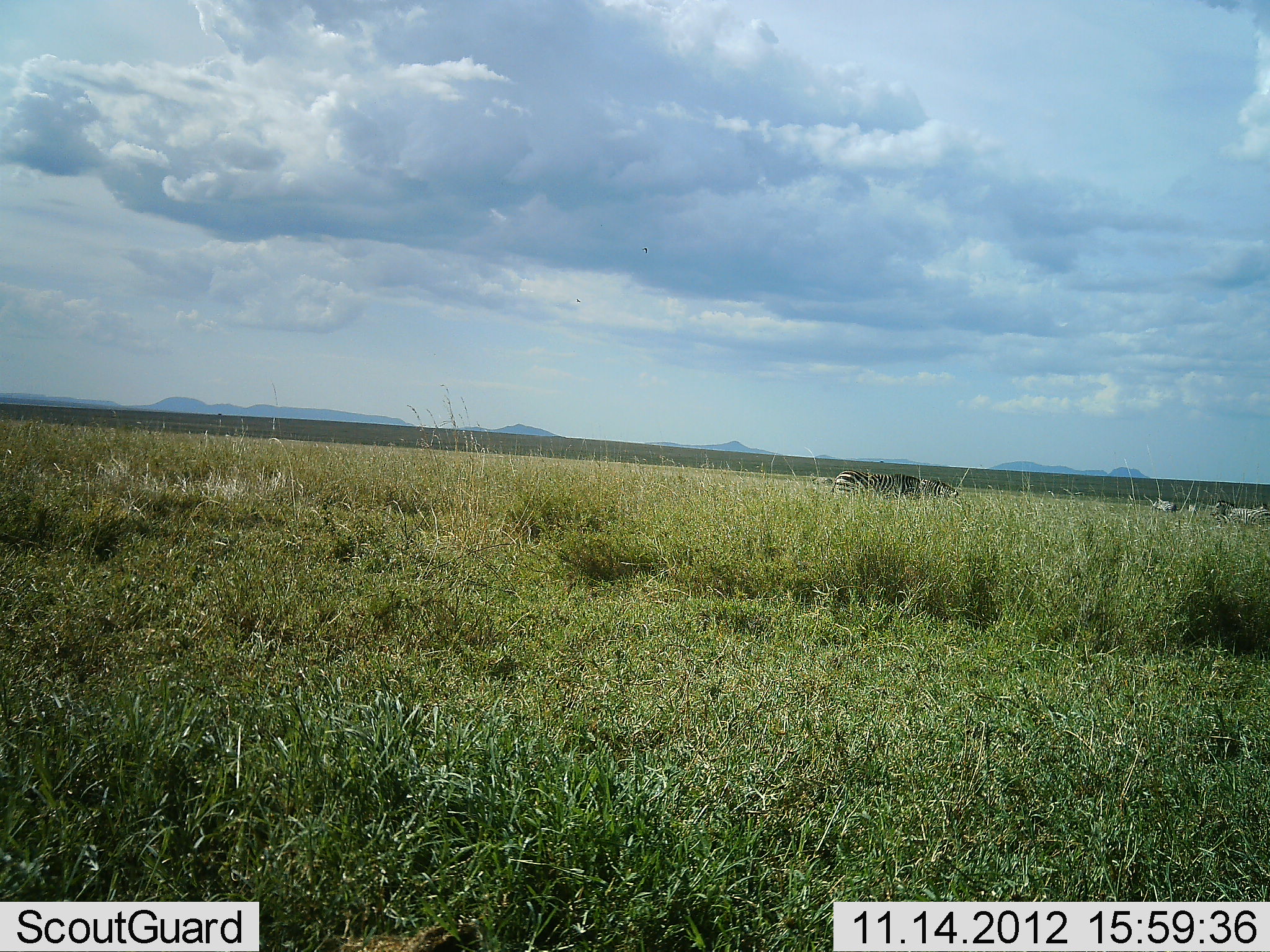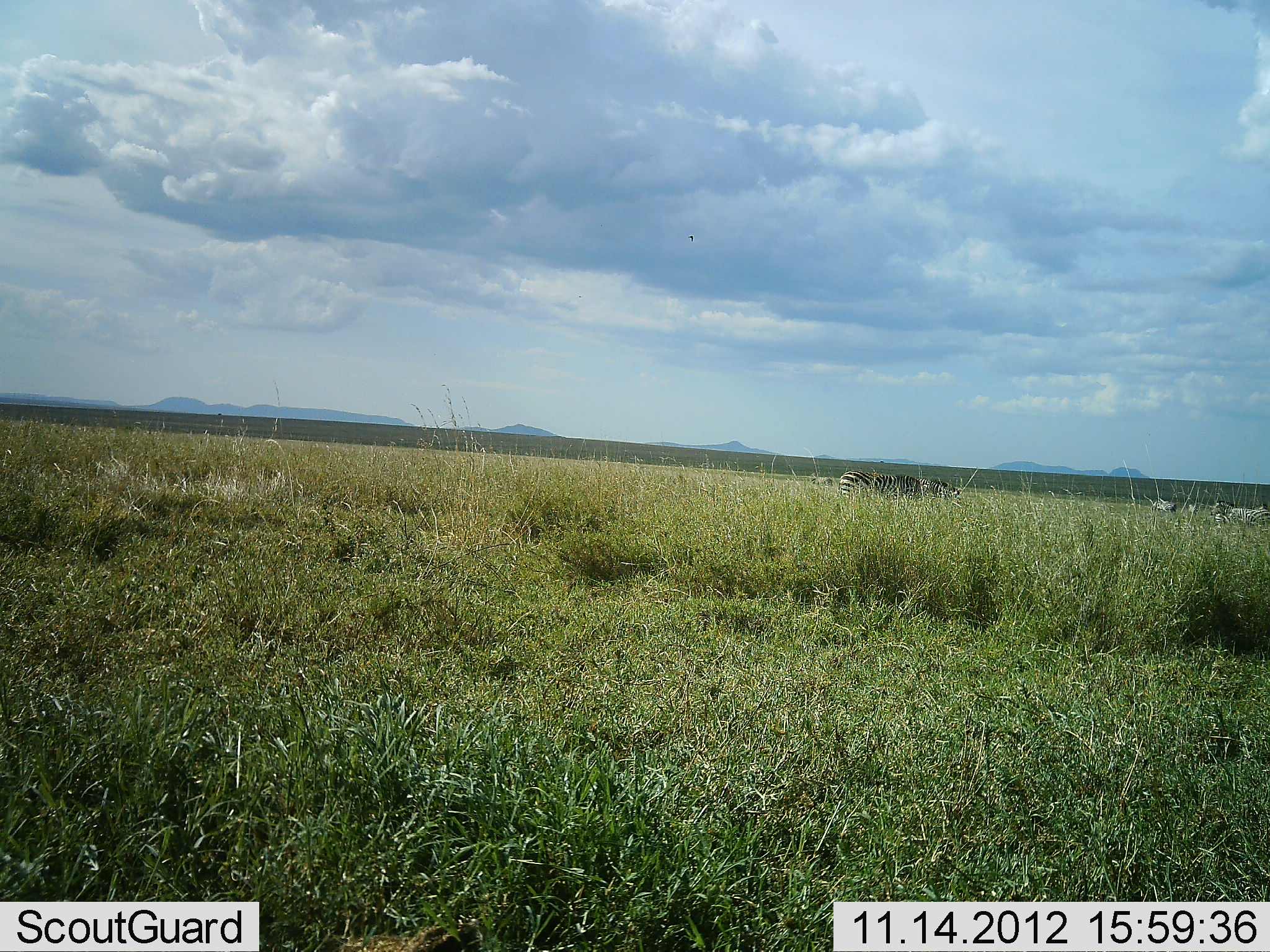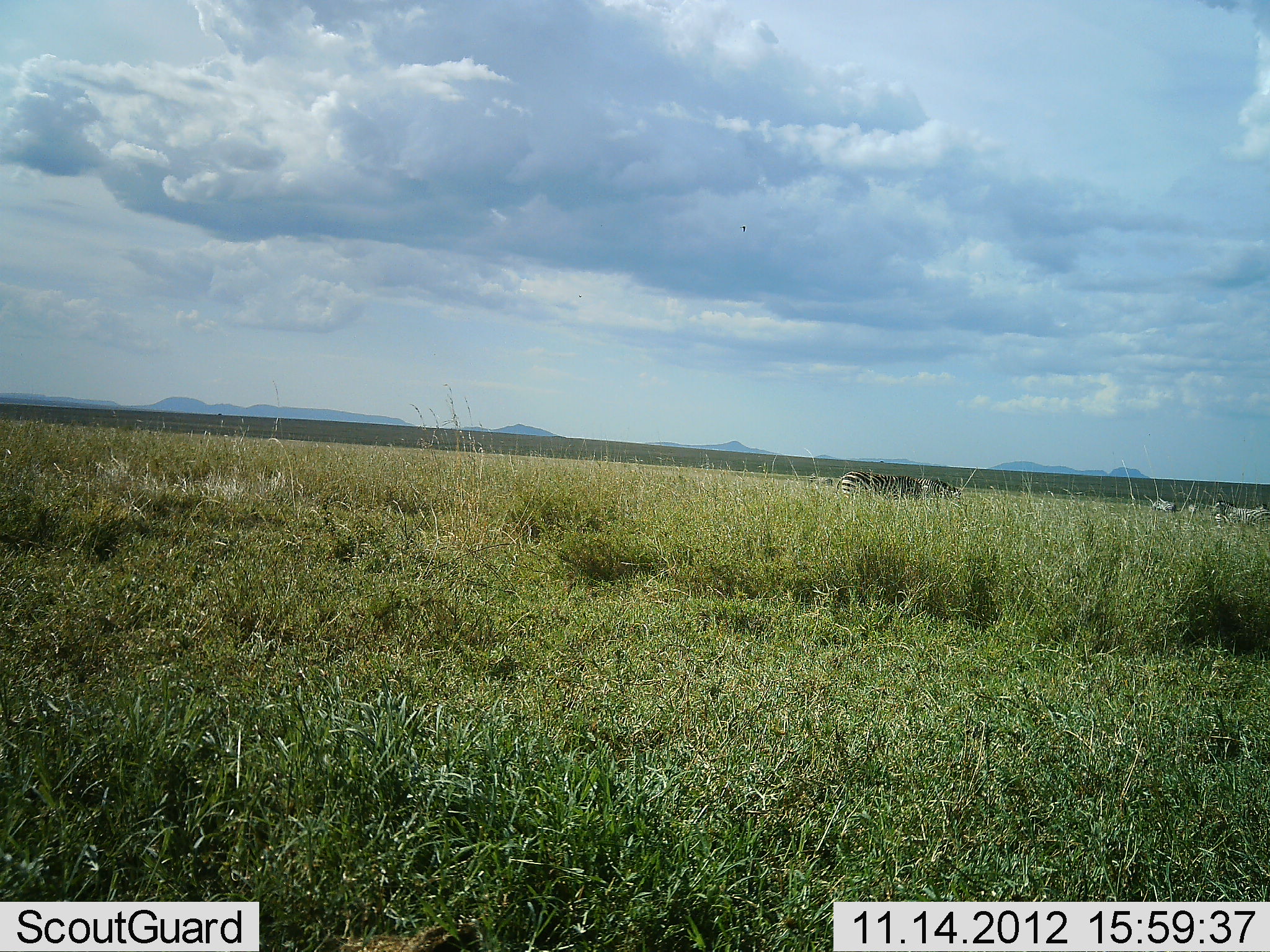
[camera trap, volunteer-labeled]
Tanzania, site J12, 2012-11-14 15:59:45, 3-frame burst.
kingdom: Animalia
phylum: Chordata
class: Mammalia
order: Perissodactyla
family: Equidae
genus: Equus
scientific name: Equus quagga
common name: plains zebra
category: zebra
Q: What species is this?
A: Zebra (plains zebra) (Equus quagga).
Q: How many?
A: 4.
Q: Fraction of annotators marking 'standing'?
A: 50%.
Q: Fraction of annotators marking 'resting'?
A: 0%.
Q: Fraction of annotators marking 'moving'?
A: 20%.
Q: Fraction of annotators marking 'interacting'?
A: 10%.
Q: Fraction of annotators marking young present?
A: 0%.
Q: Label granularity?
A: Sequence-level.